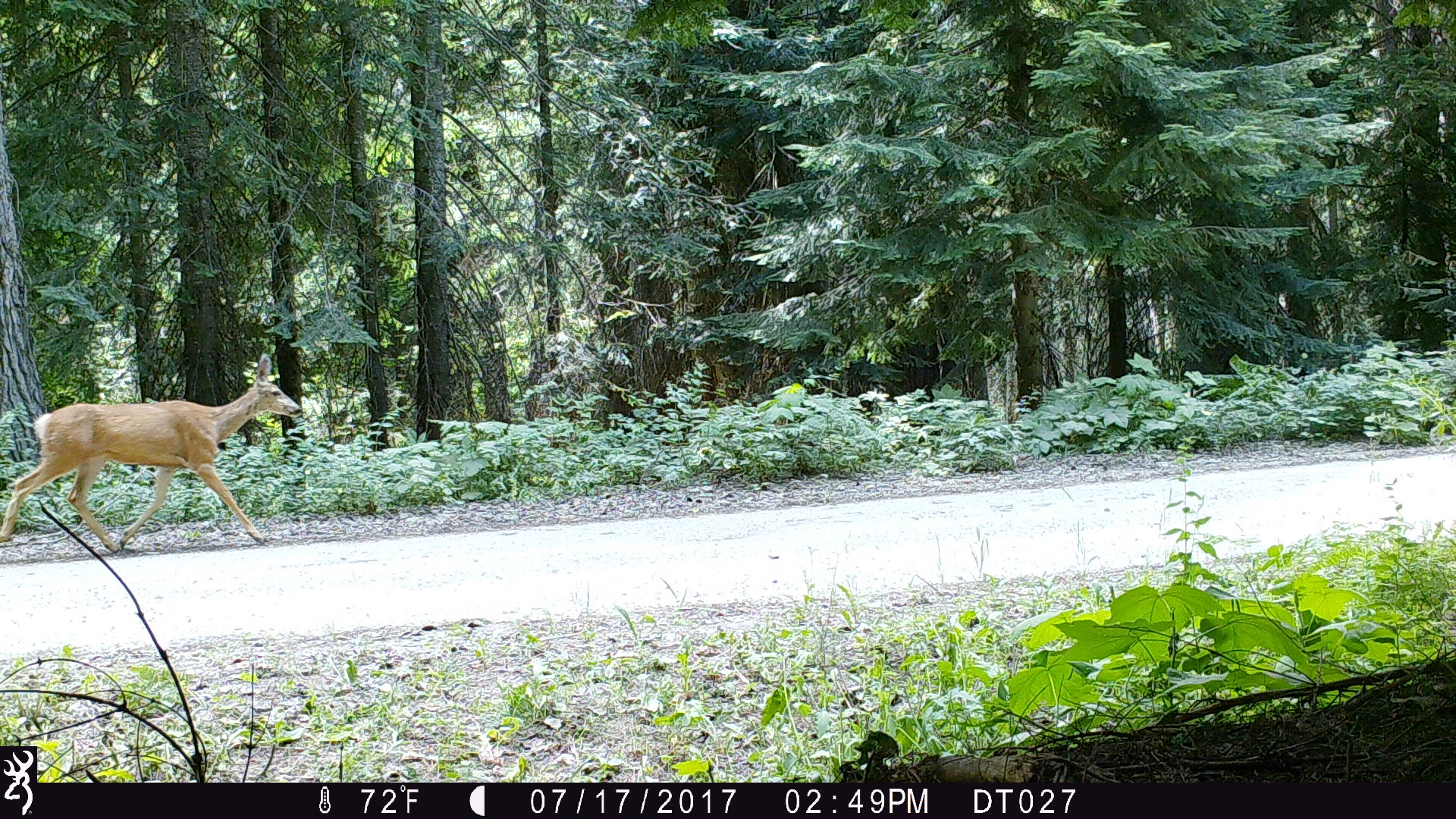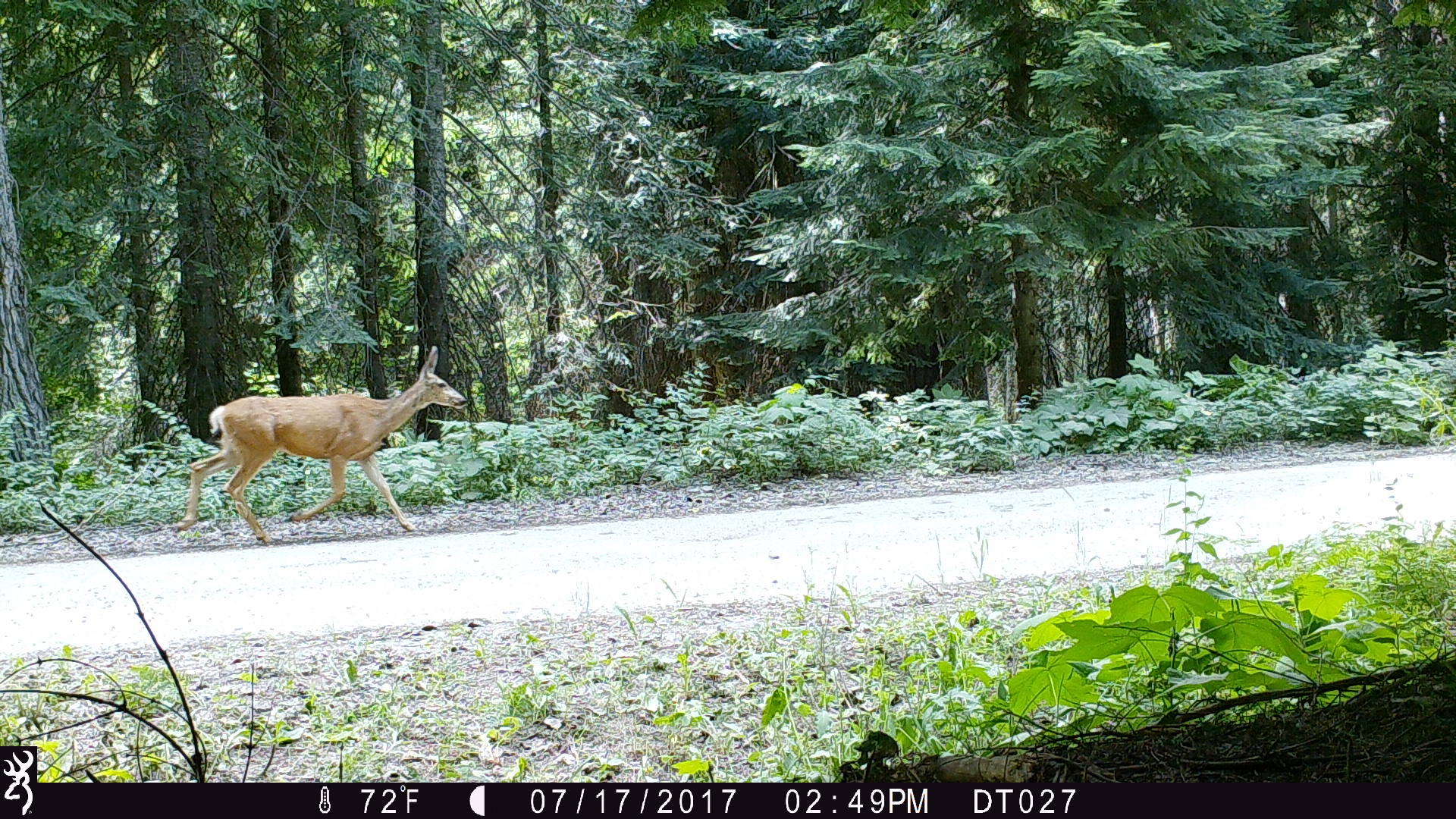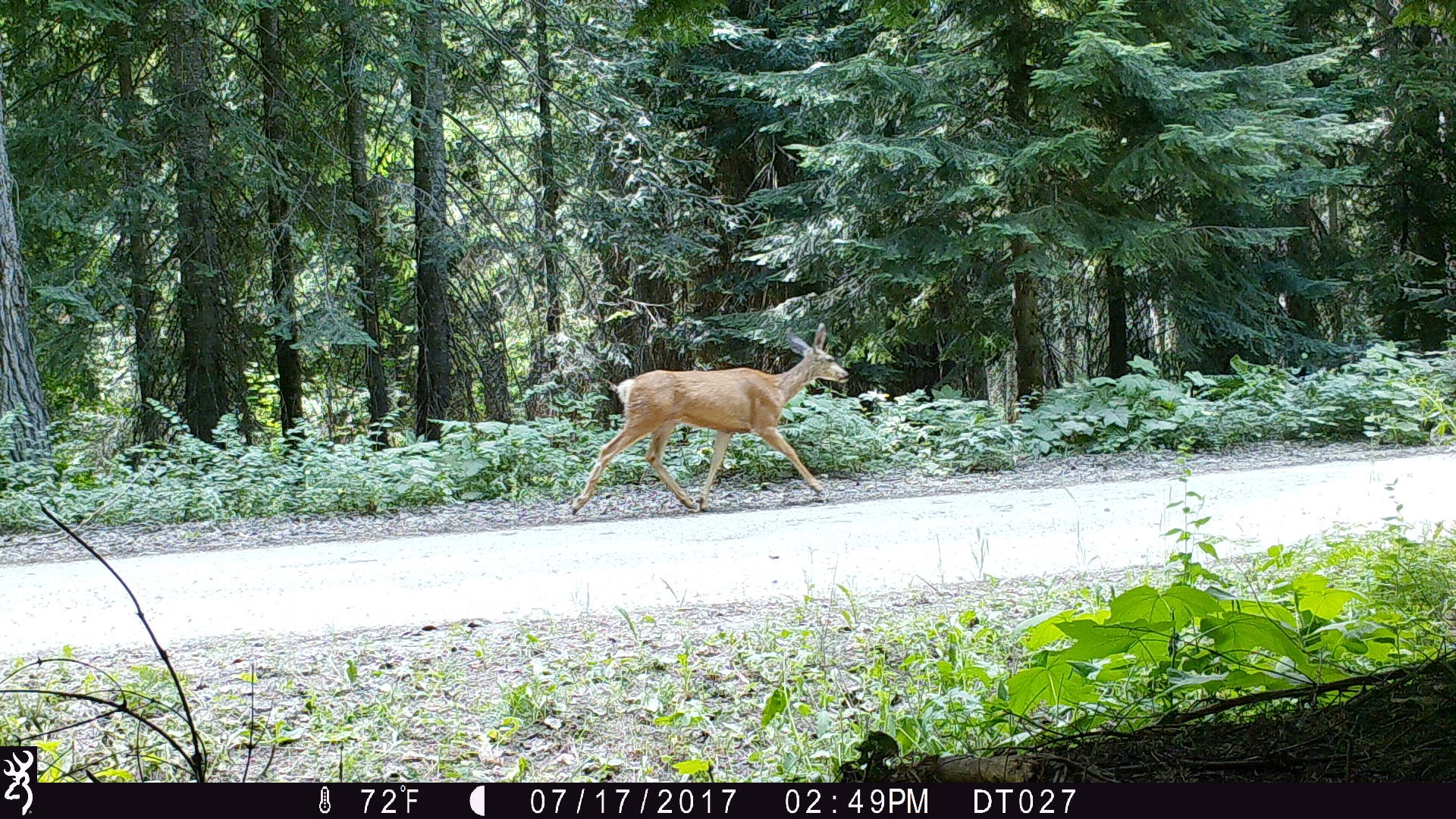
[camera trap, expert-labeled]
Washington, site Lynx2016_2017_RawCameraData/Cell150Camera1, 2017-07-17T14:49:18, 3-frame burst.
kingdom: Animalia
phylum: Chordata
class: Mammalia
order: Artiodactyla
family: Cervidae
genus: Odocoileus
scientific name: Odocoileus hemionus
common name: mule deer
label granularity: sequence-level